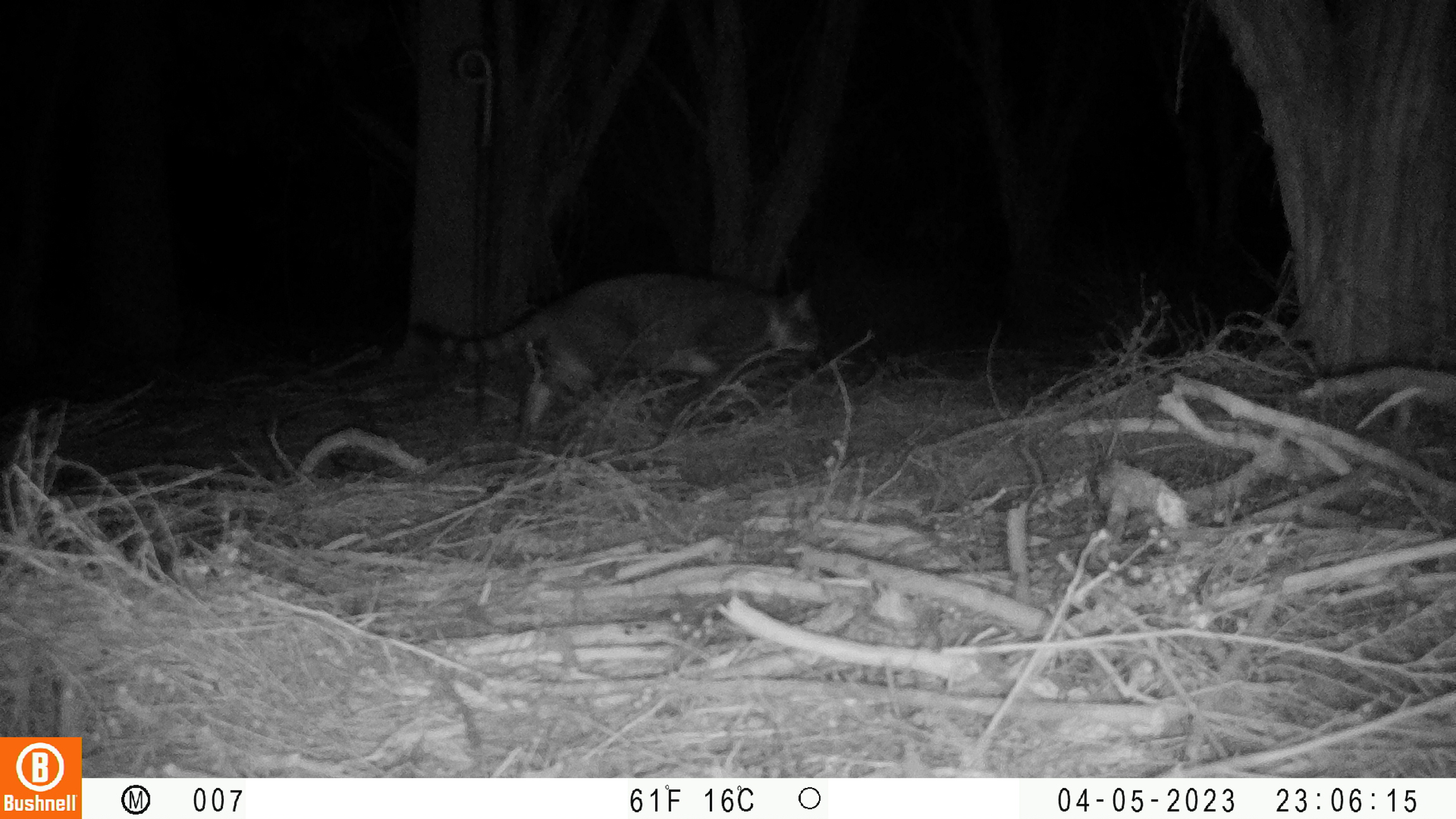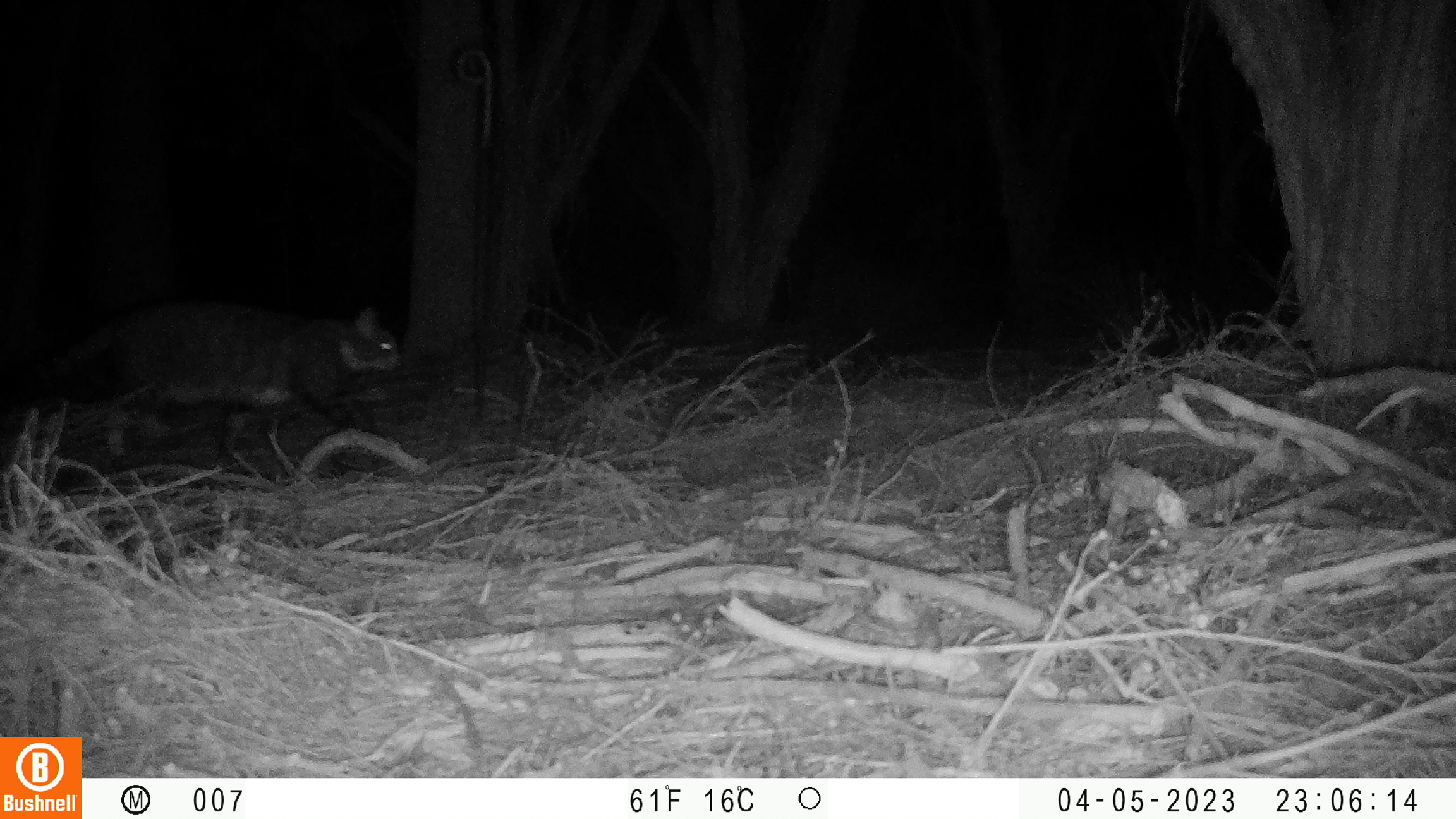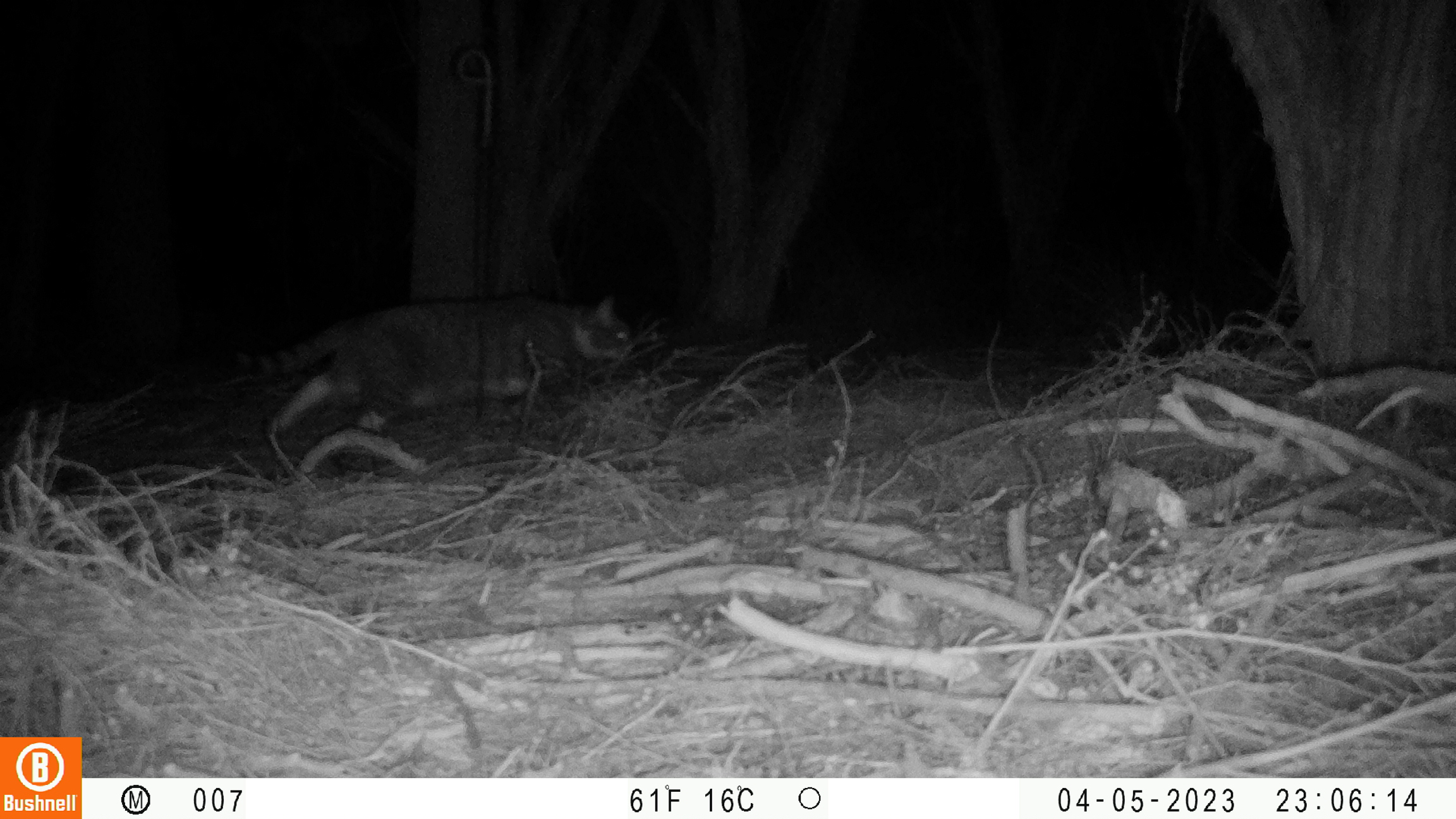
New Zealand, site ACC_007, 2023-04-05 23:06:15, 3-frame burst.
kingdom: Animalia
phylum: Chordata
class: Mammalia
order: Carnivora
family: Felidae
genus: Felis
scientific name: Felis catus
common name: domestic cat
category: cat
Cat (domestic cat) (Felis catus).